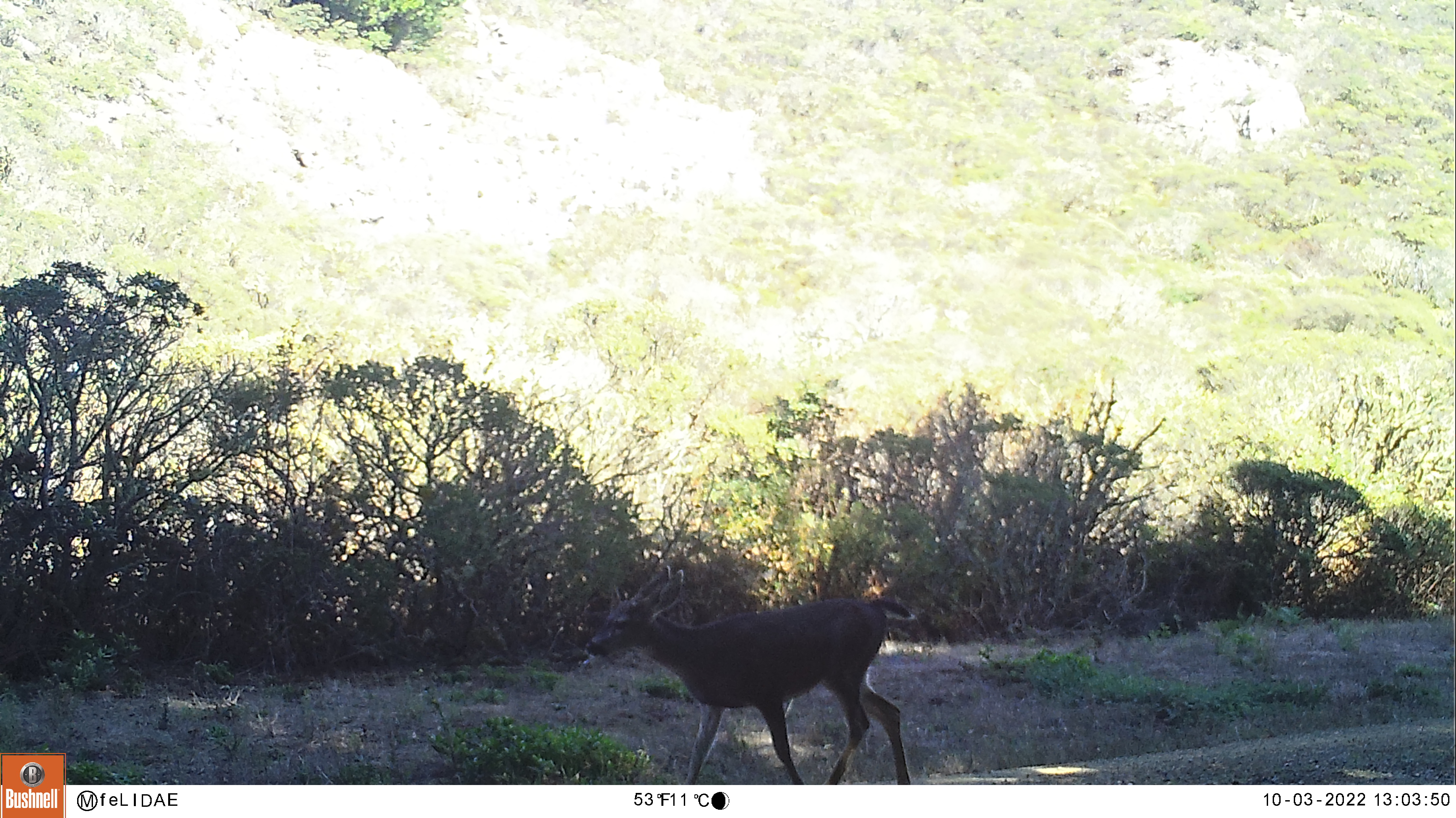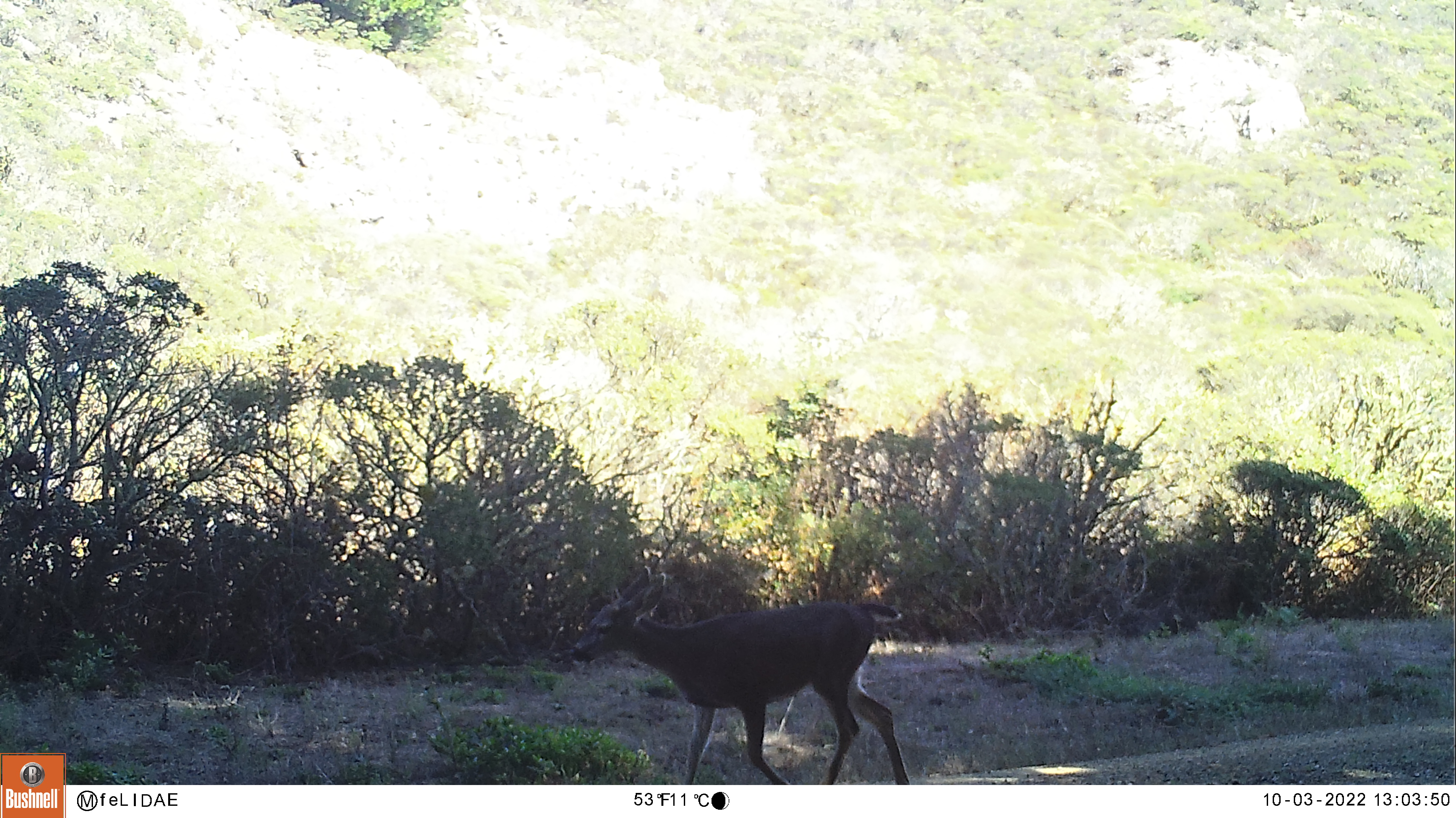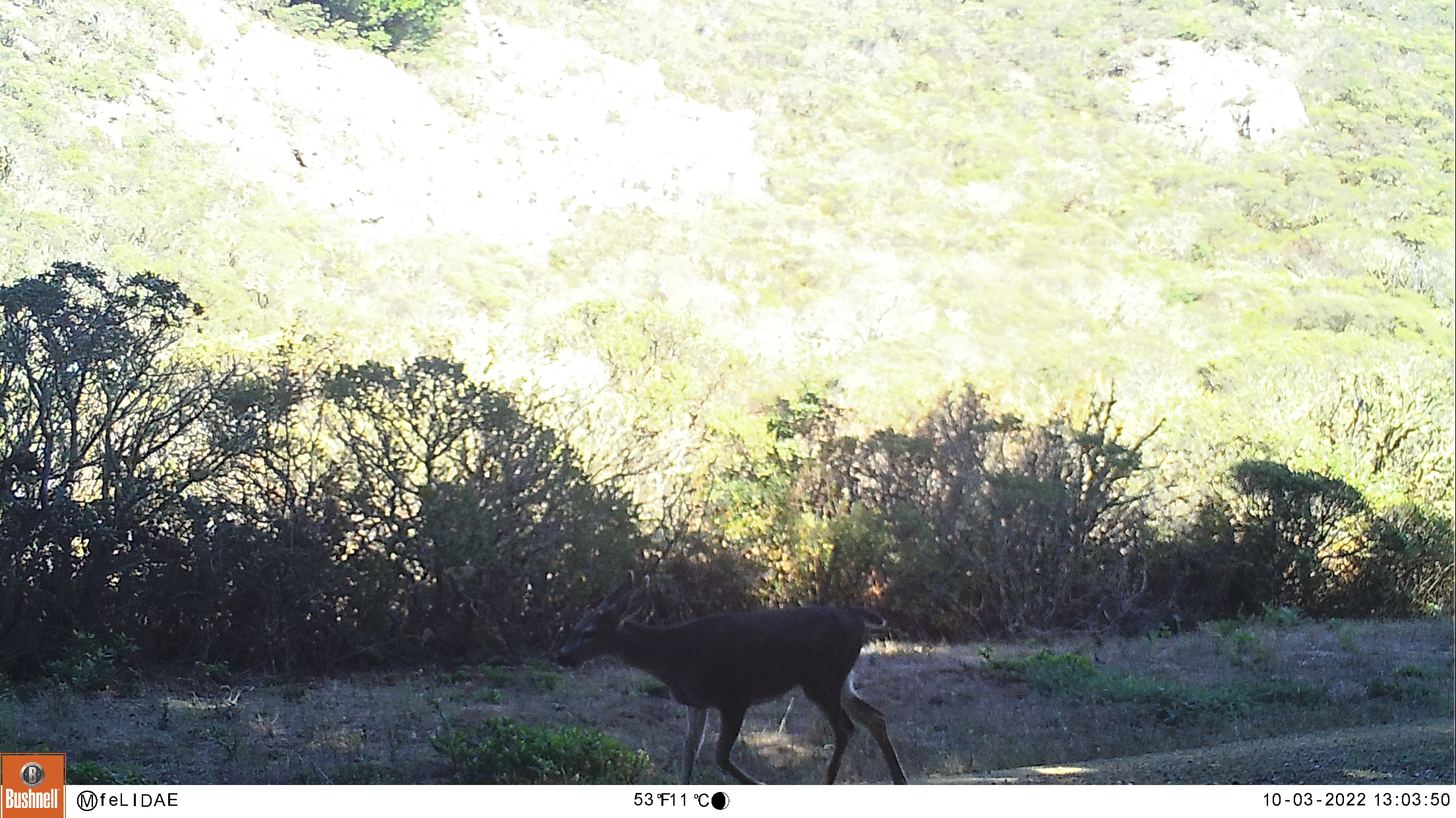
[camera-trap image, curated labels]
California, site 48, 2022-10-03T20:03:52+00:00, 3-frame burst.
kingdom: Animalia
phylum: Chordata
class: Mammalia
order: Artiodactyla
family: Cervidae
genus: Odocoileus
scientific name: Odocoileus hemionus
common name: mule deer